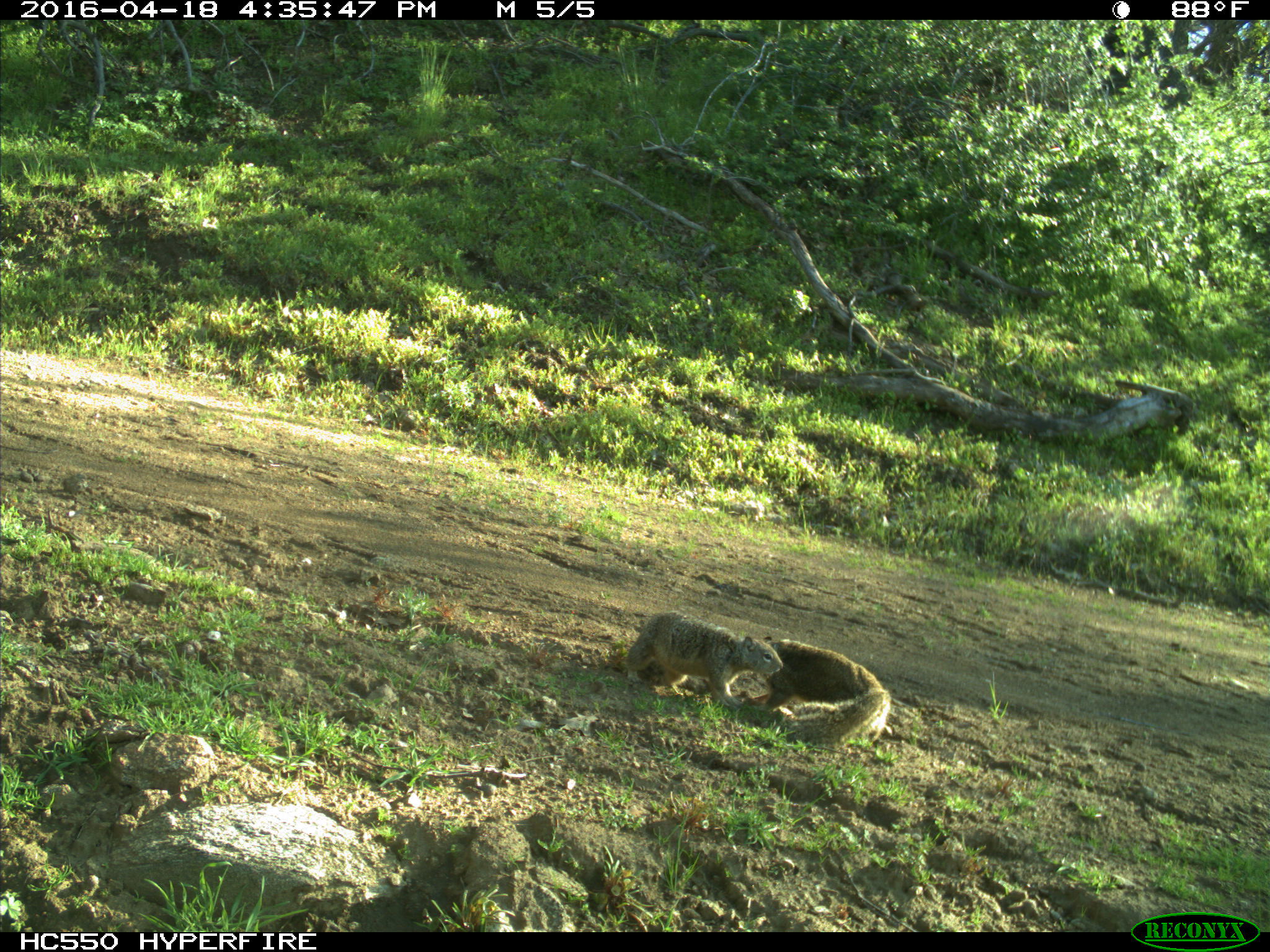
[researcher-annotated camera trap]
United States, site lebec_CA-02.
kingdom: Animalia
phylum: Chordata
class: Mammalia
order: Rodentia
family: Sciuridae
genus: Otospermophilus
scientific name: Otospermophilus beecheyi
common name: california ground squirrel